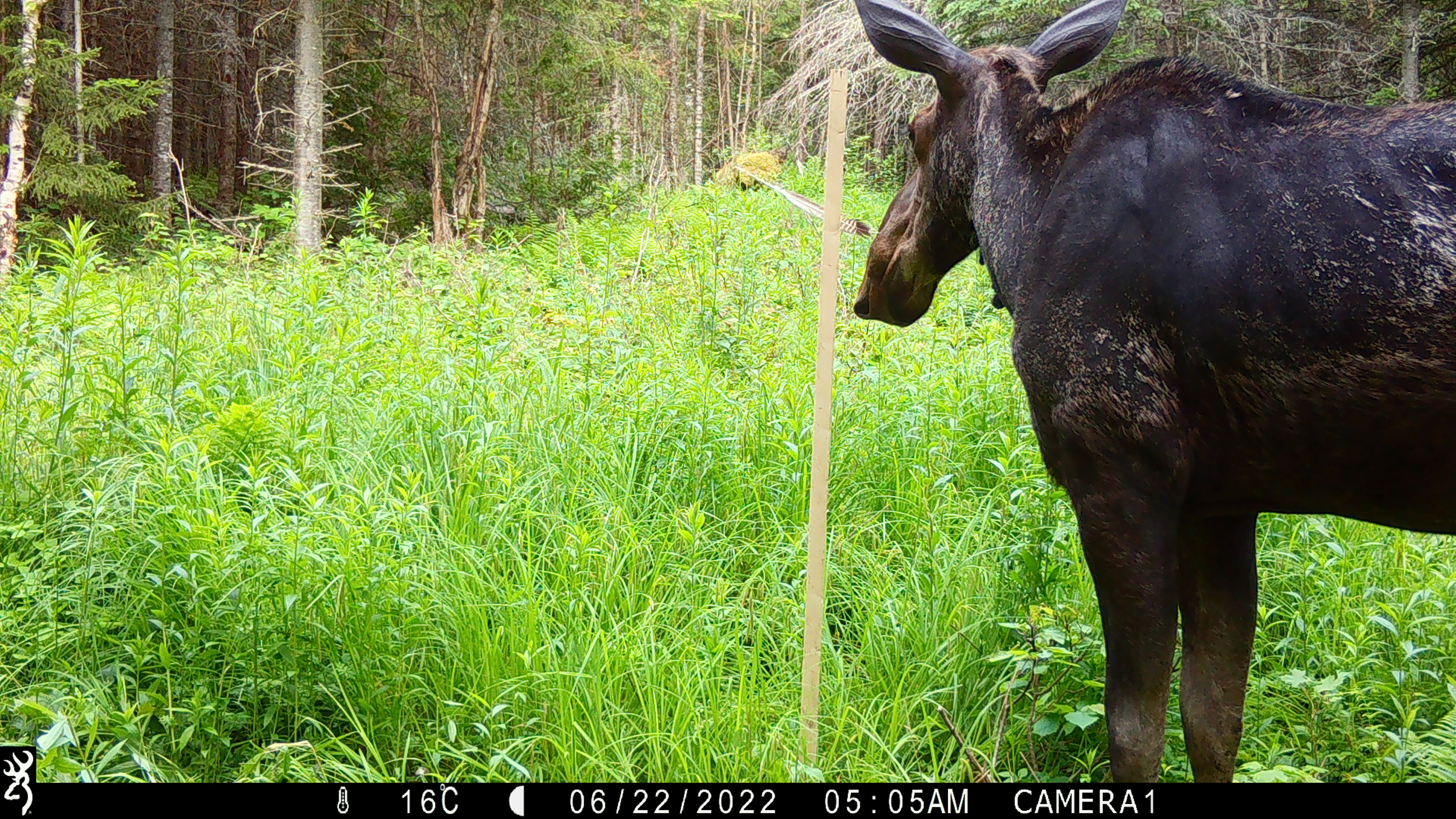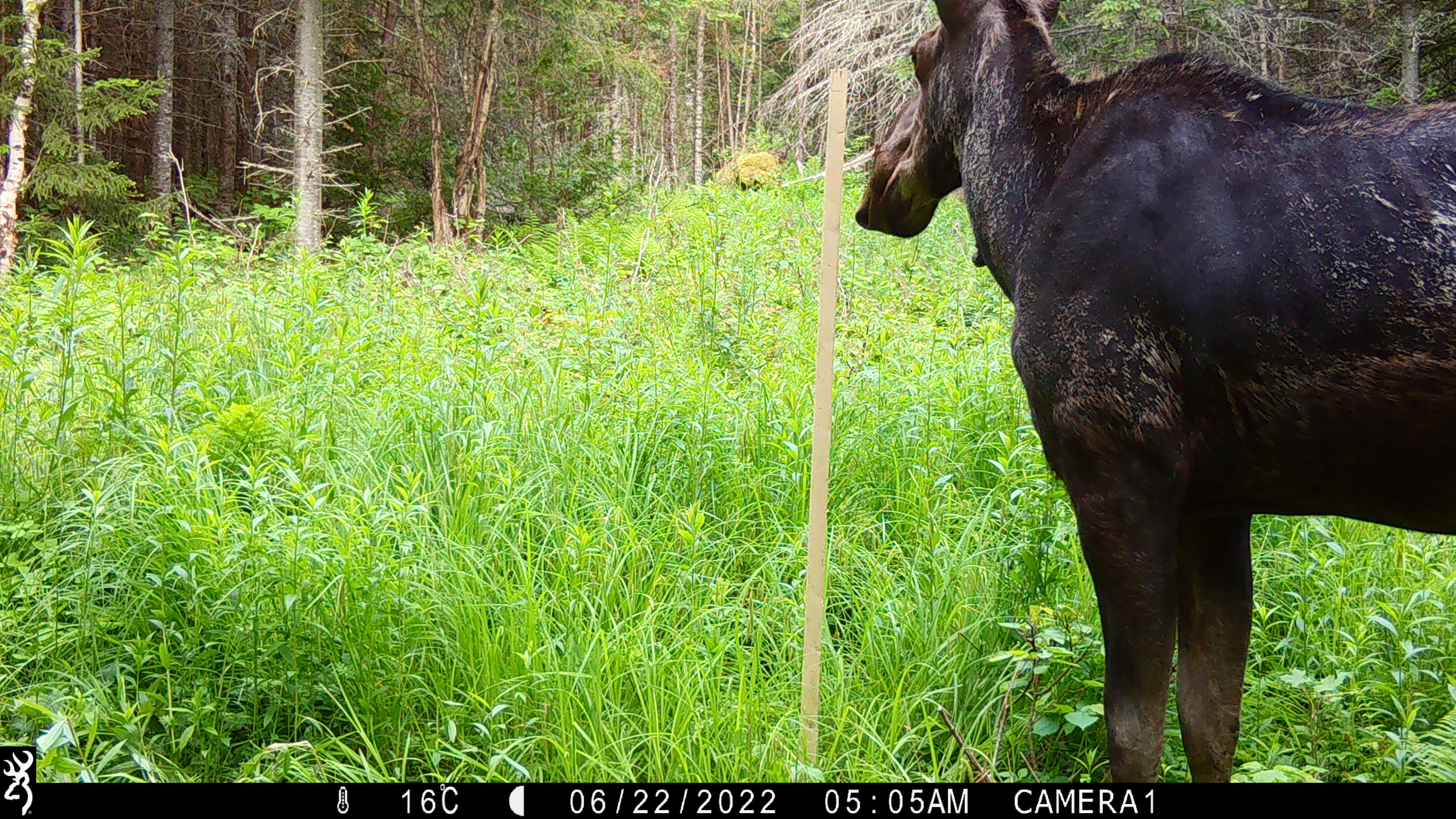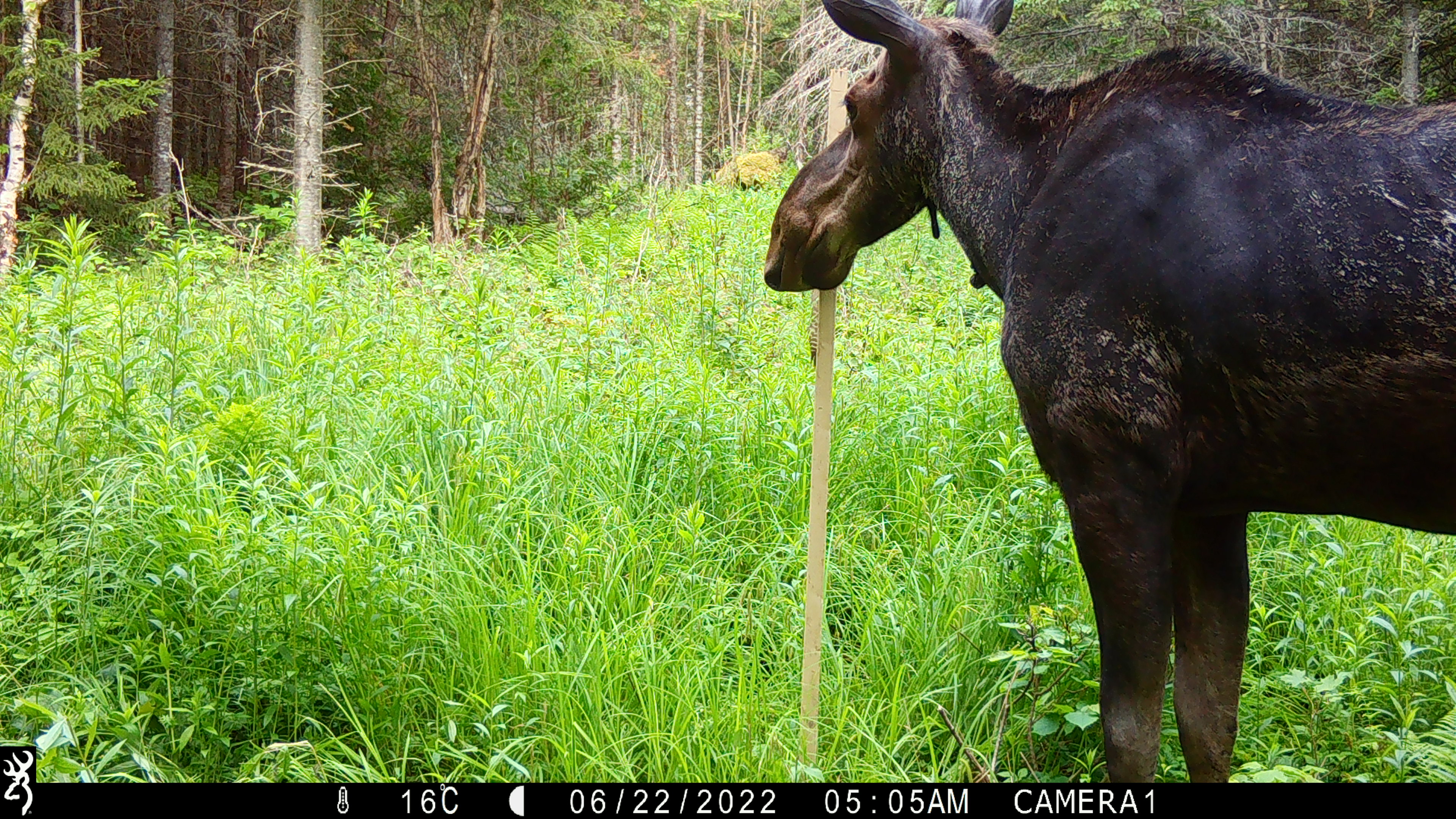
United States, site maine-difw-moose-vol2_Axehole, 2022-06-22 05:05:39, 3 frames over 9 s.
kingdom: Animalia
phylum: Chordata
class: Mammalia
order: Artiodactyla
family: Cervidae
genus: Alces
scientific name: Alces alces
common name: moose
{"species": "moose (Alces alces)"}